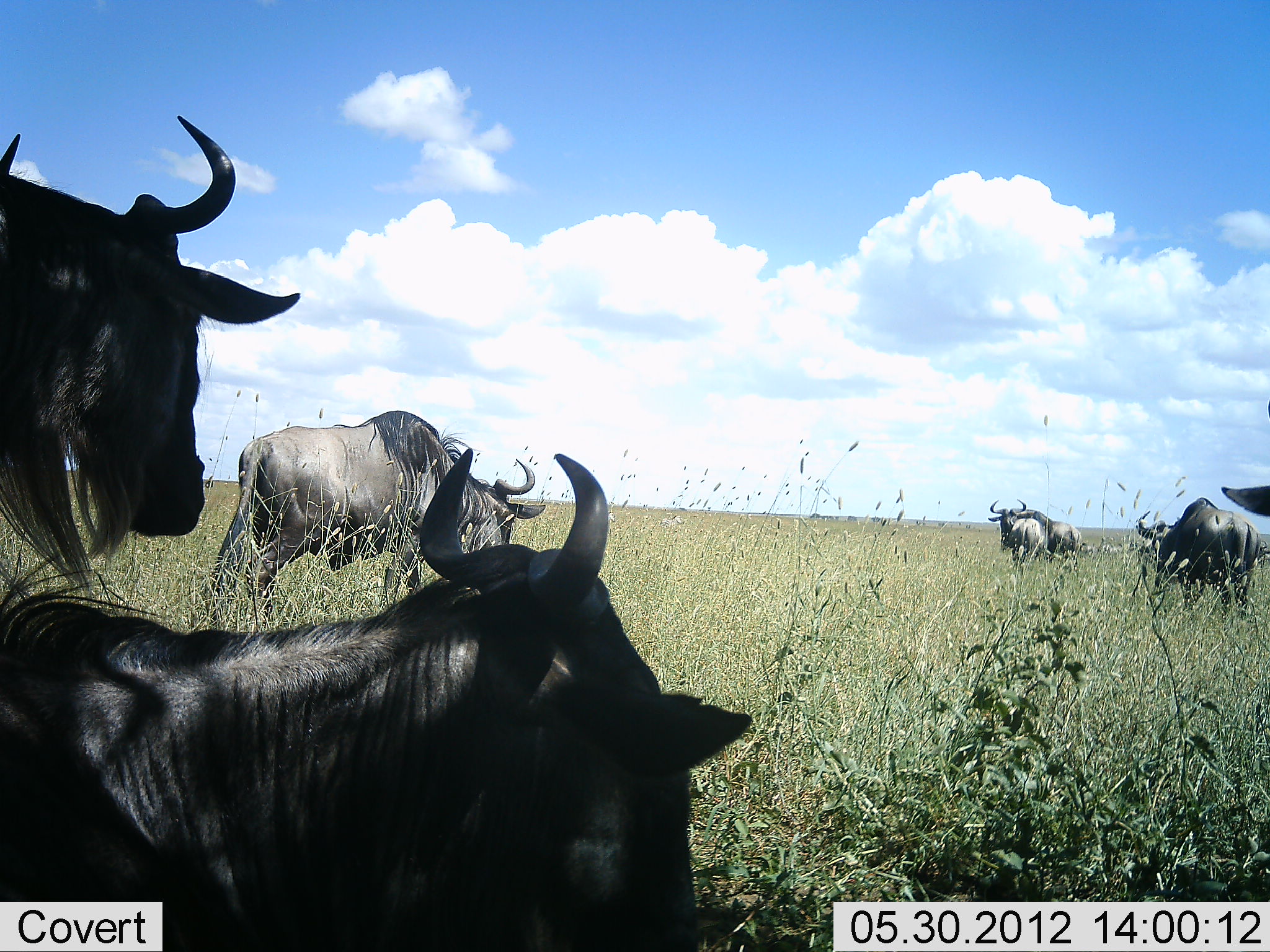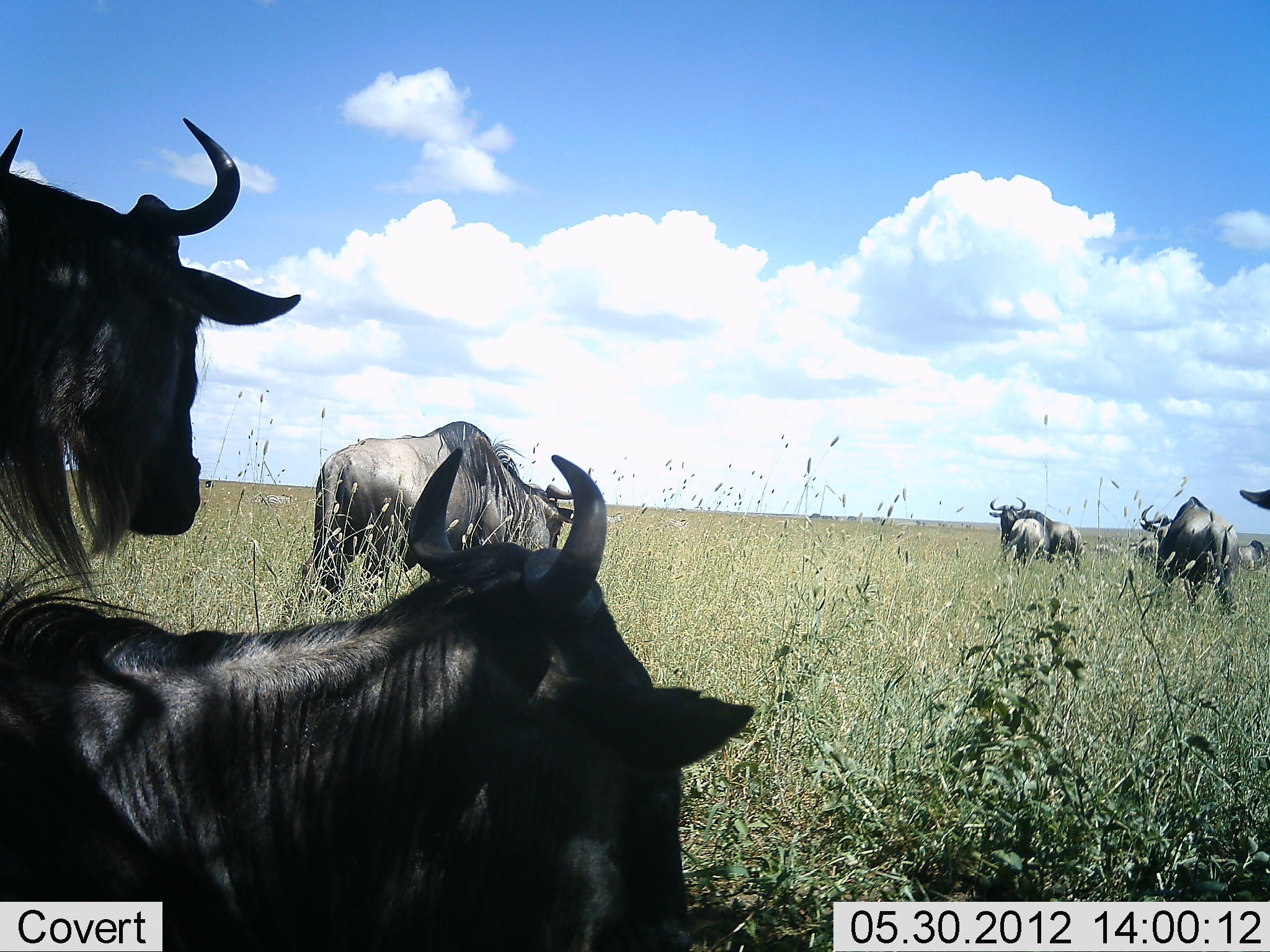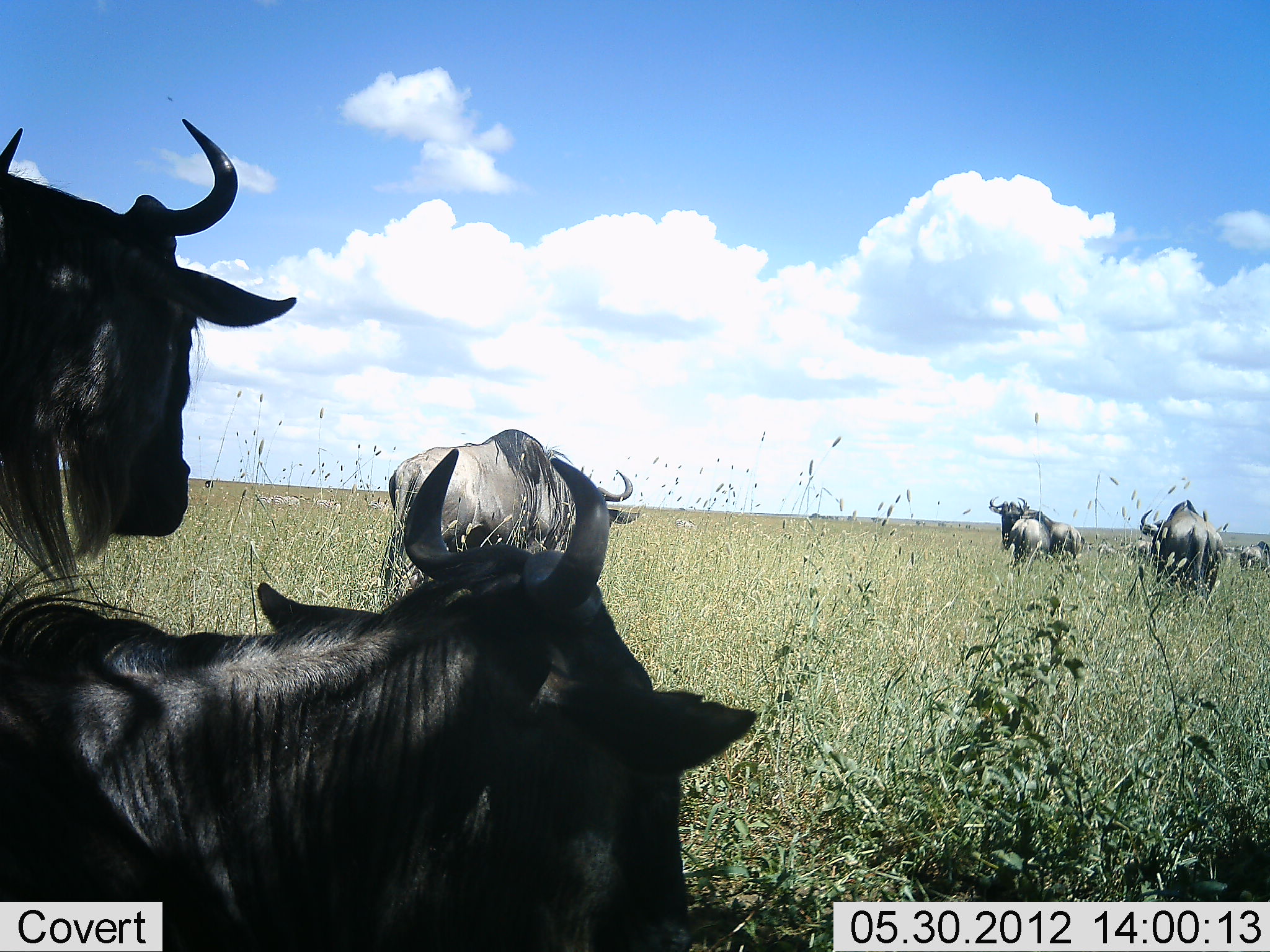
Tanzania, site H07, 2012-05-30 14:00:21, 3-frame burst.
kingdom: Animalia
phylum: Chordata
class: Mammalia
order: Artiodactyla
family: Bovidae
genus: Connochaetes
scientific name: Connochaetes taurinus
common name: blue wildebeest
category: wildebeest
Wildebeest (blue wildebeest) (Connochaetes taurinus), count 9. Behavior (volunteer vote fractions): standing 70%, resting 70%, moving 90%, interacting 10%. Young present (vote fraction): 0%. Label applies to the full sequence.